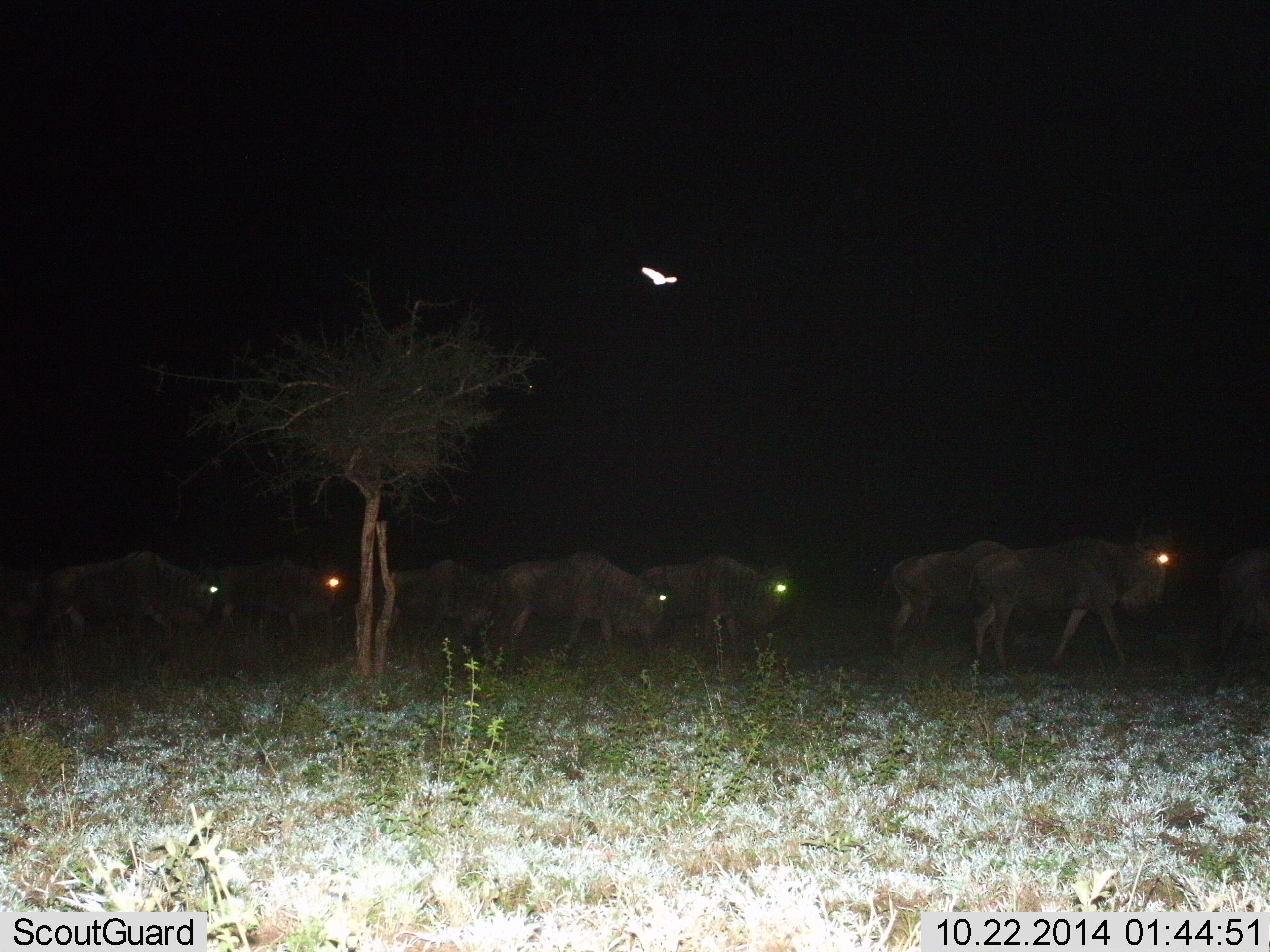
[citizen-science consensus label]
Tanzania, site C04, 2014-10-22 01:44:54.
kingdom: Animalia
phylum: Chordata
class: Mammalia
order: Artiodactyla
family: Bovidae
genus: Connochaetes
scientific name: Connochaetes taurinus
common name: blue wildebeest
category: wildebeest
Wildebeest (blue wildebeest) (Connochaetes taurinus), count 8. Behavior (volunteer vote fractions): standing 18%, resting 0%, moving 82%, interacting 0%. Young present (vote fraction): 0%. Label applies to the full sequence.